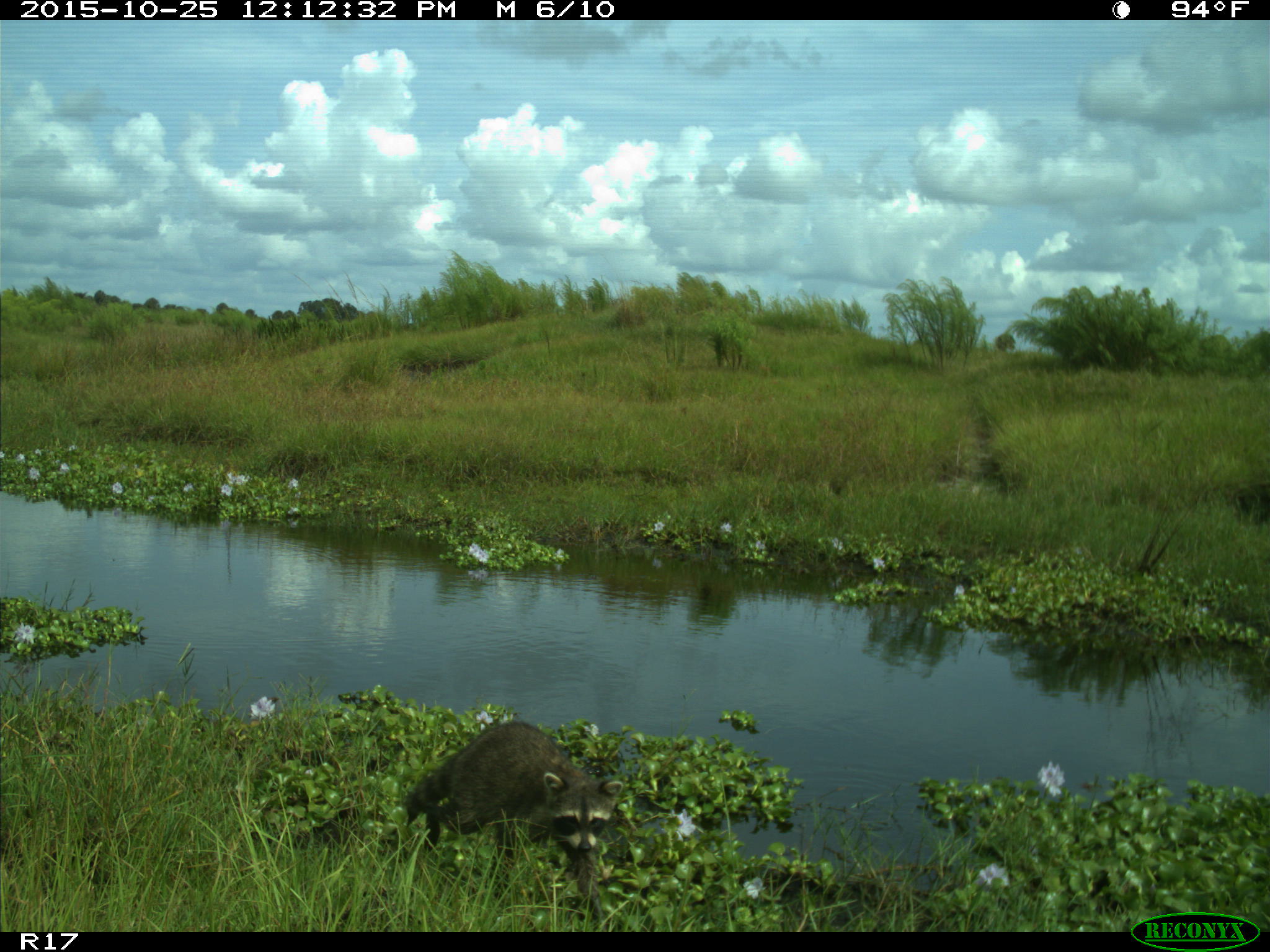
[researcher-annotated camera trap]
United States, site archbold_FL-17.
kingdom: Animalia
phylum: Chordata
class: Mammalia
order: Carnivora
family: Procyonidae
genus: Procyon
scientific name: Procyon lotor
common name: common raccoon